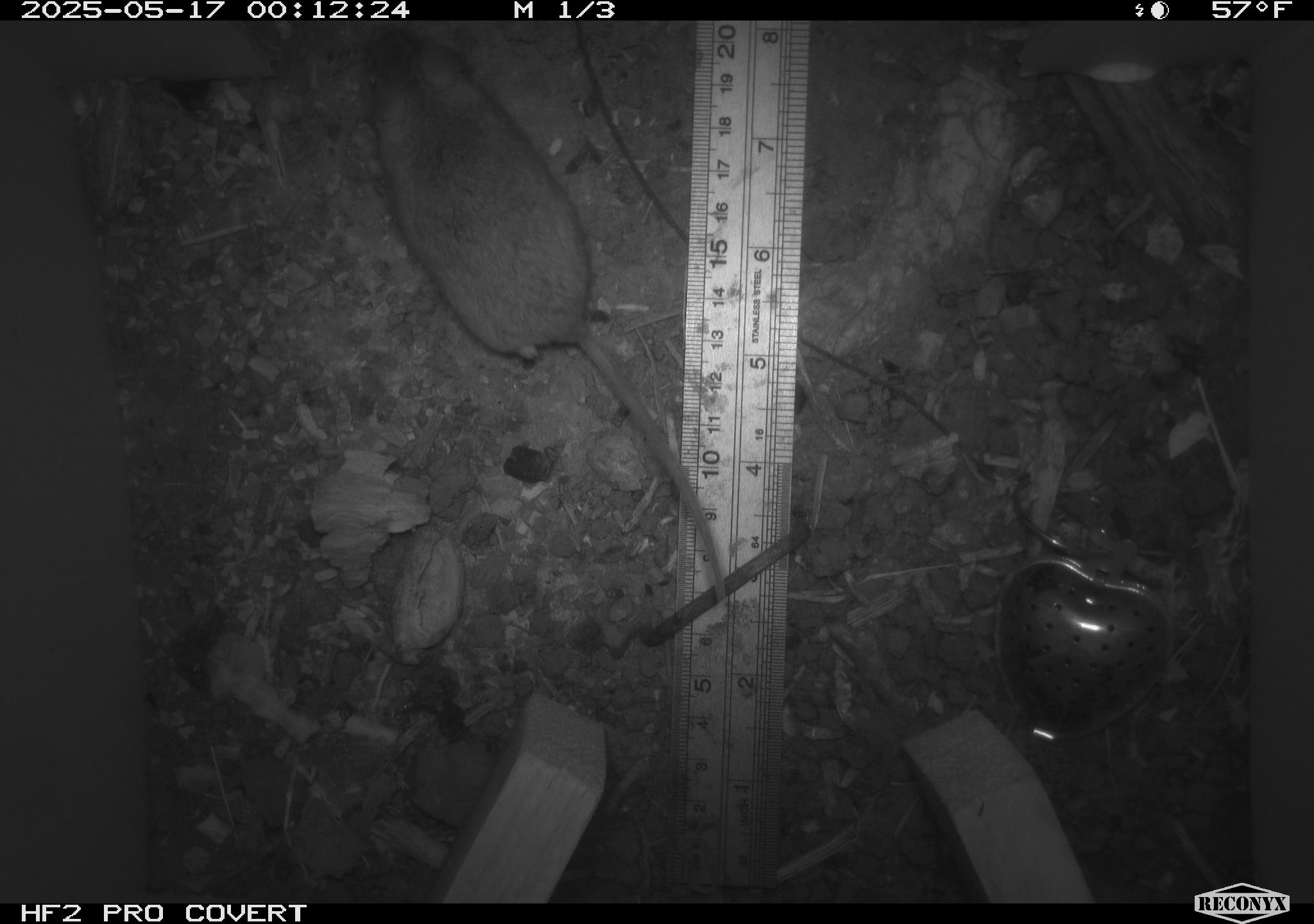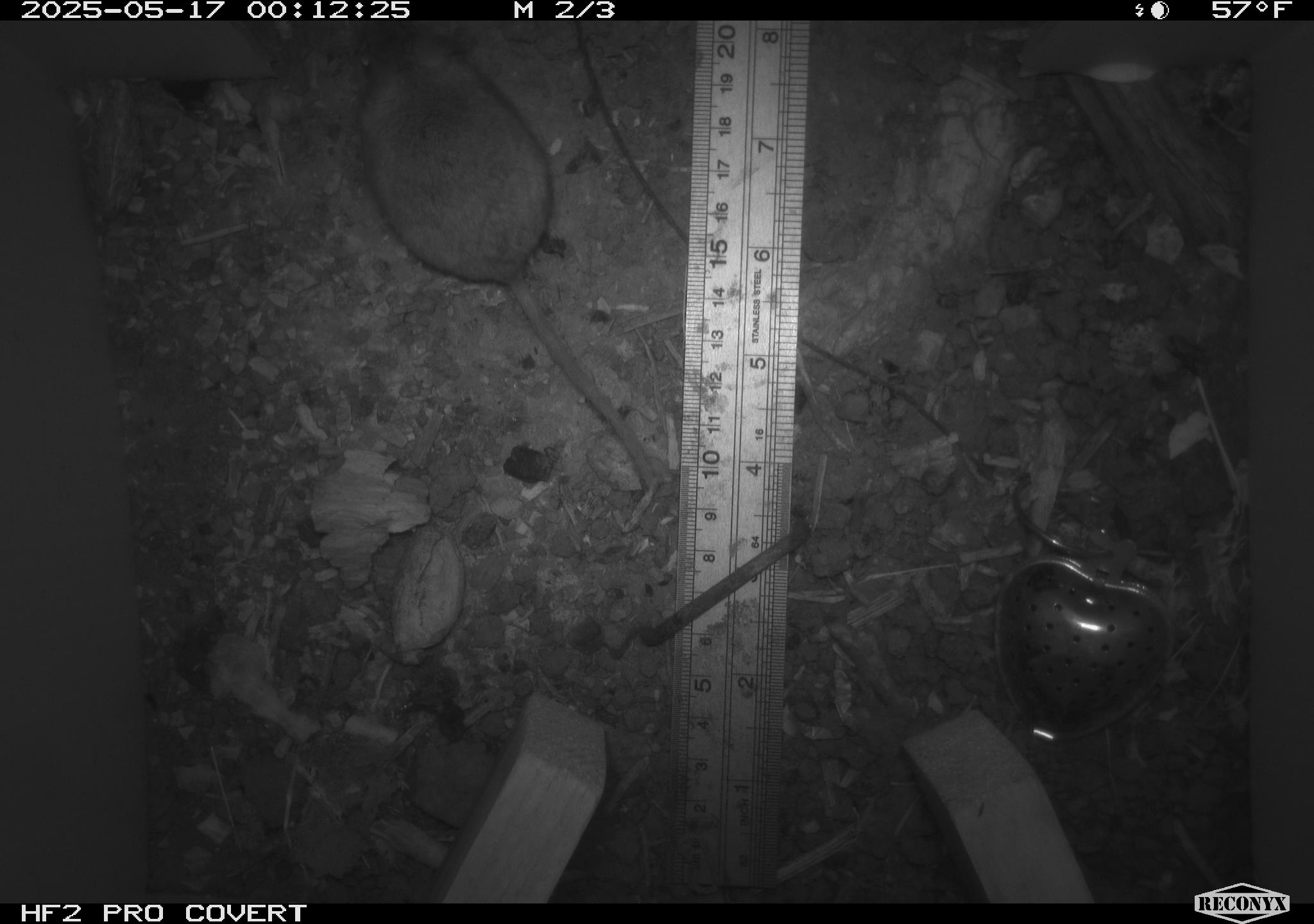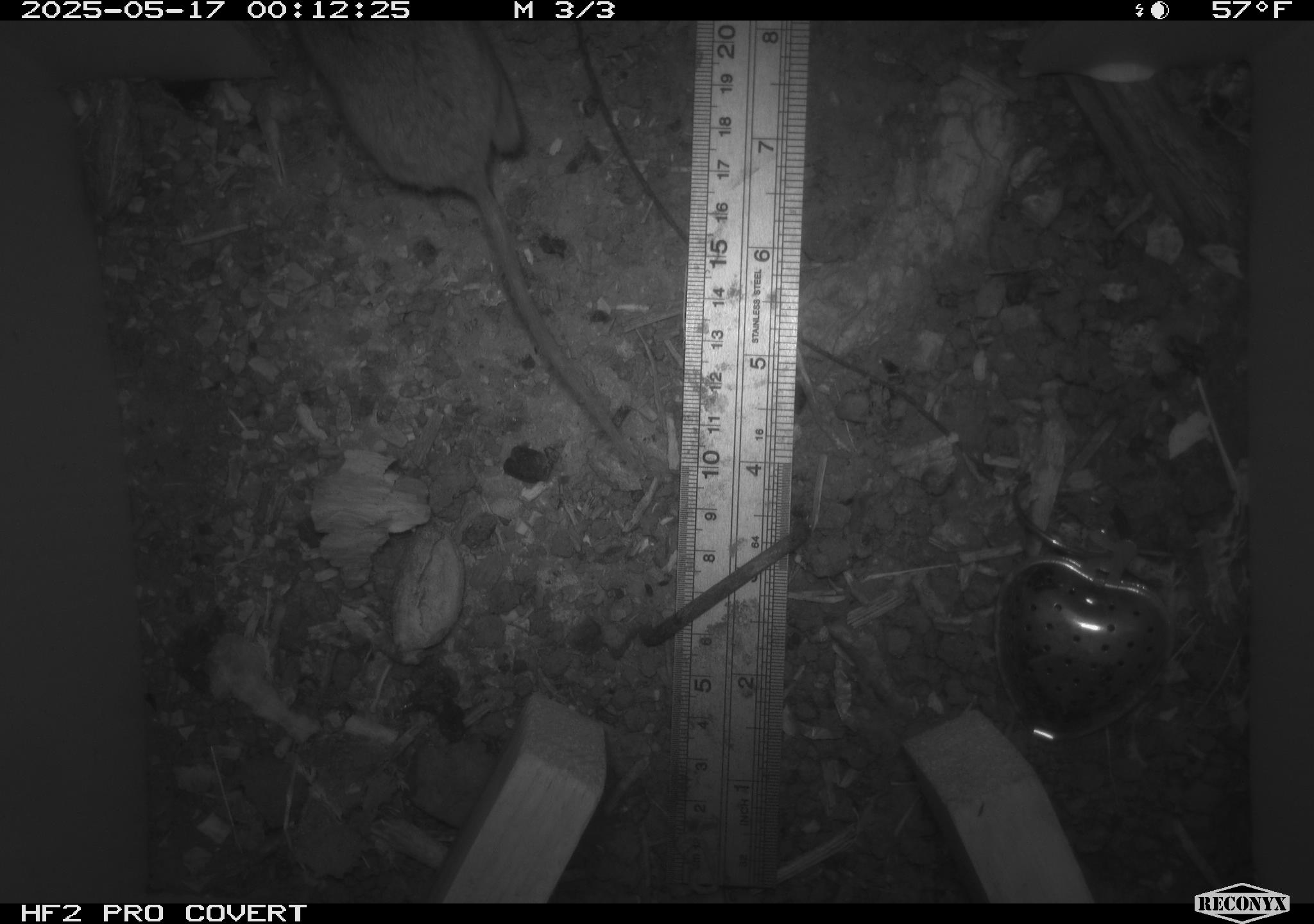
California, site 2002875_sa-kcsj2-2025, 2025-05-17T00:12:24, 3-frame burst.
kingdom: Animalia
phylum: Chordata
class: Mammalia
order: Rodentia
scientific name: Rodentia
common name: rodent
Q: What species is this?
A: Rodent (Rodentia).